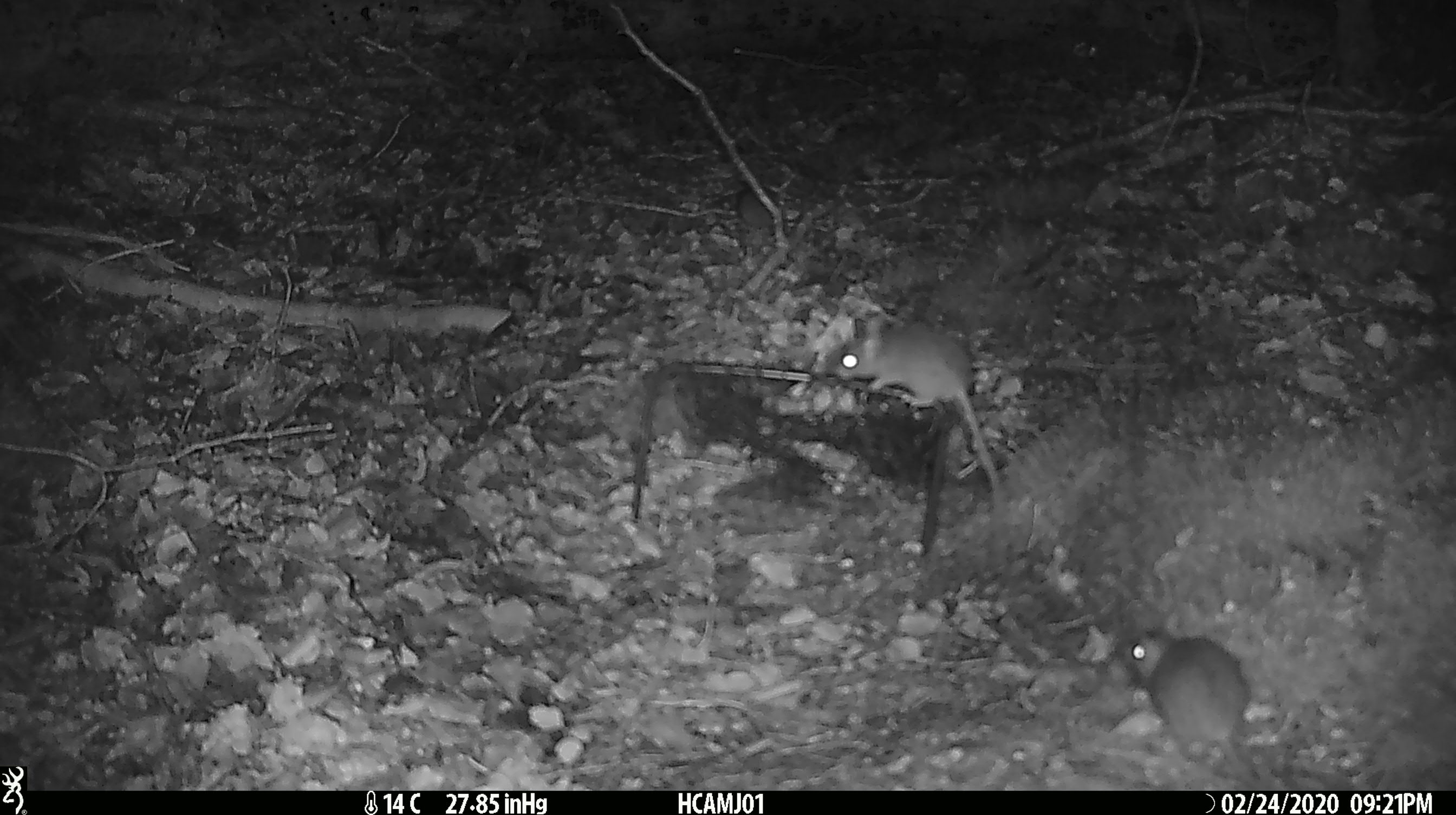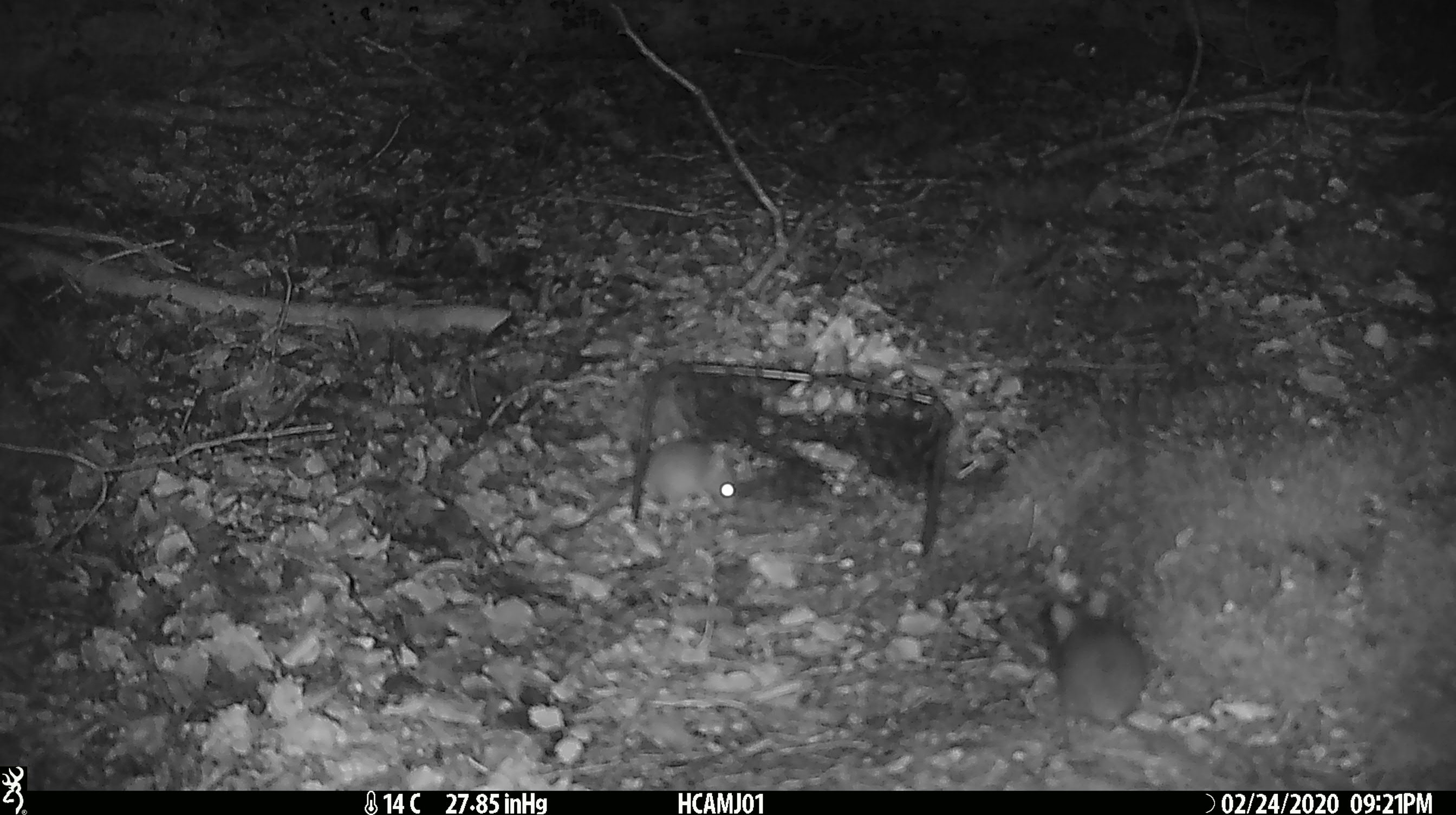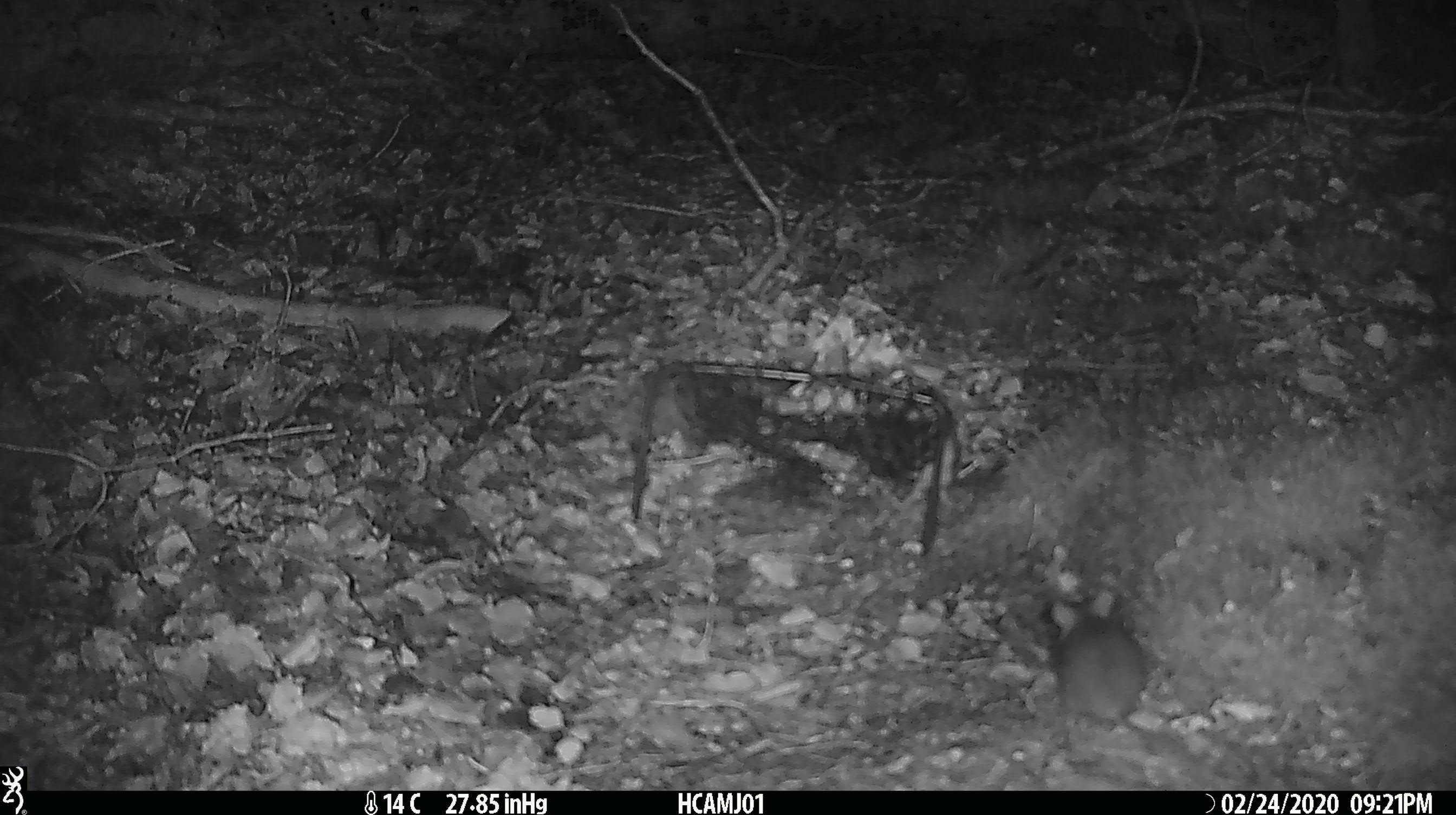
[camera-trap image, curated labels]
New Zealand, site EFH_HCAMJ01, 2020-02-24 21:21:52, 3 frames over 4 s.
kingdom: Animalia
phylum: Chordata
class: Mammalia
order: Rodentia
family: Muridae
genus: Mus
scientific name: Mus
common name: mouse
Mouse (Mus).